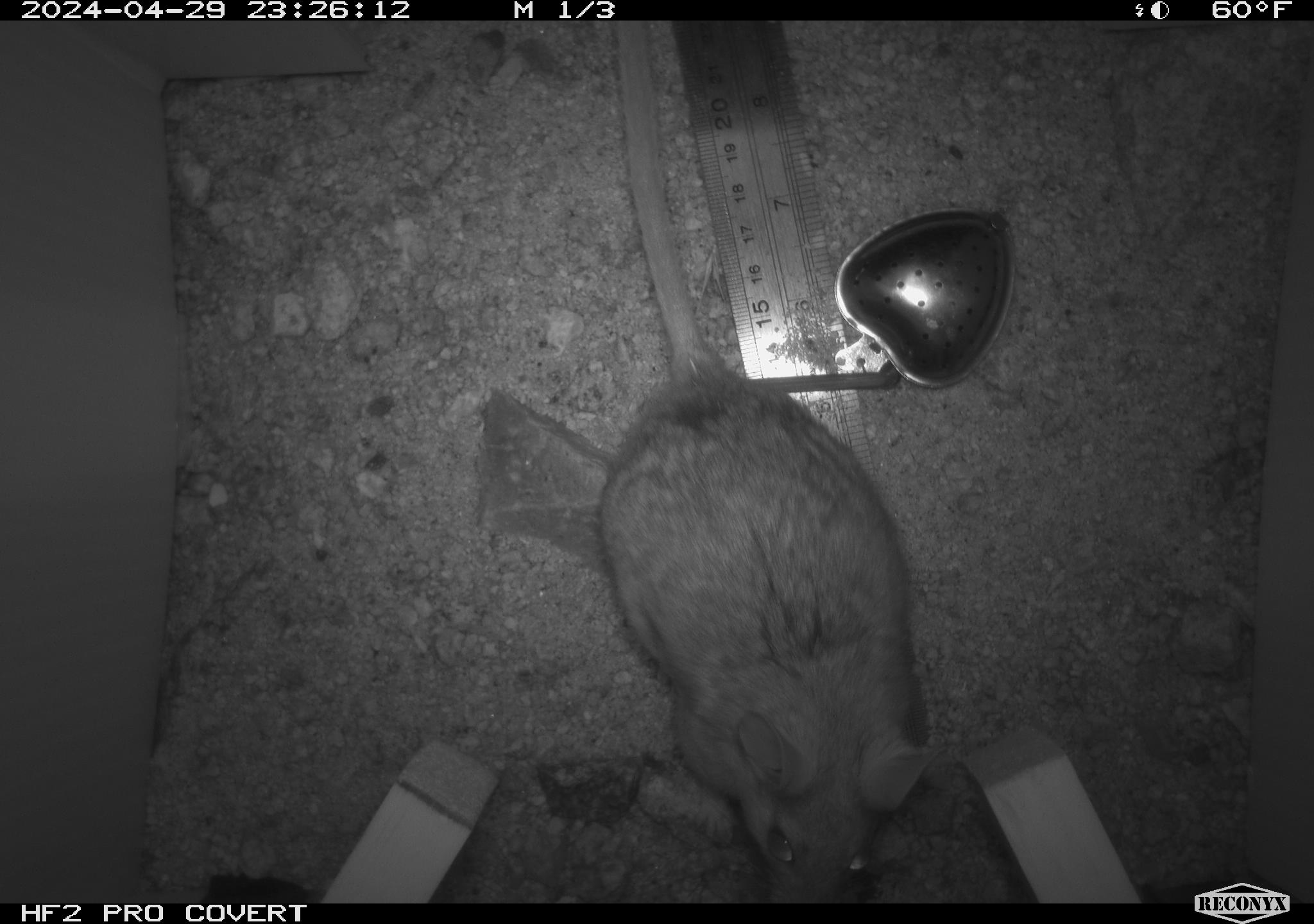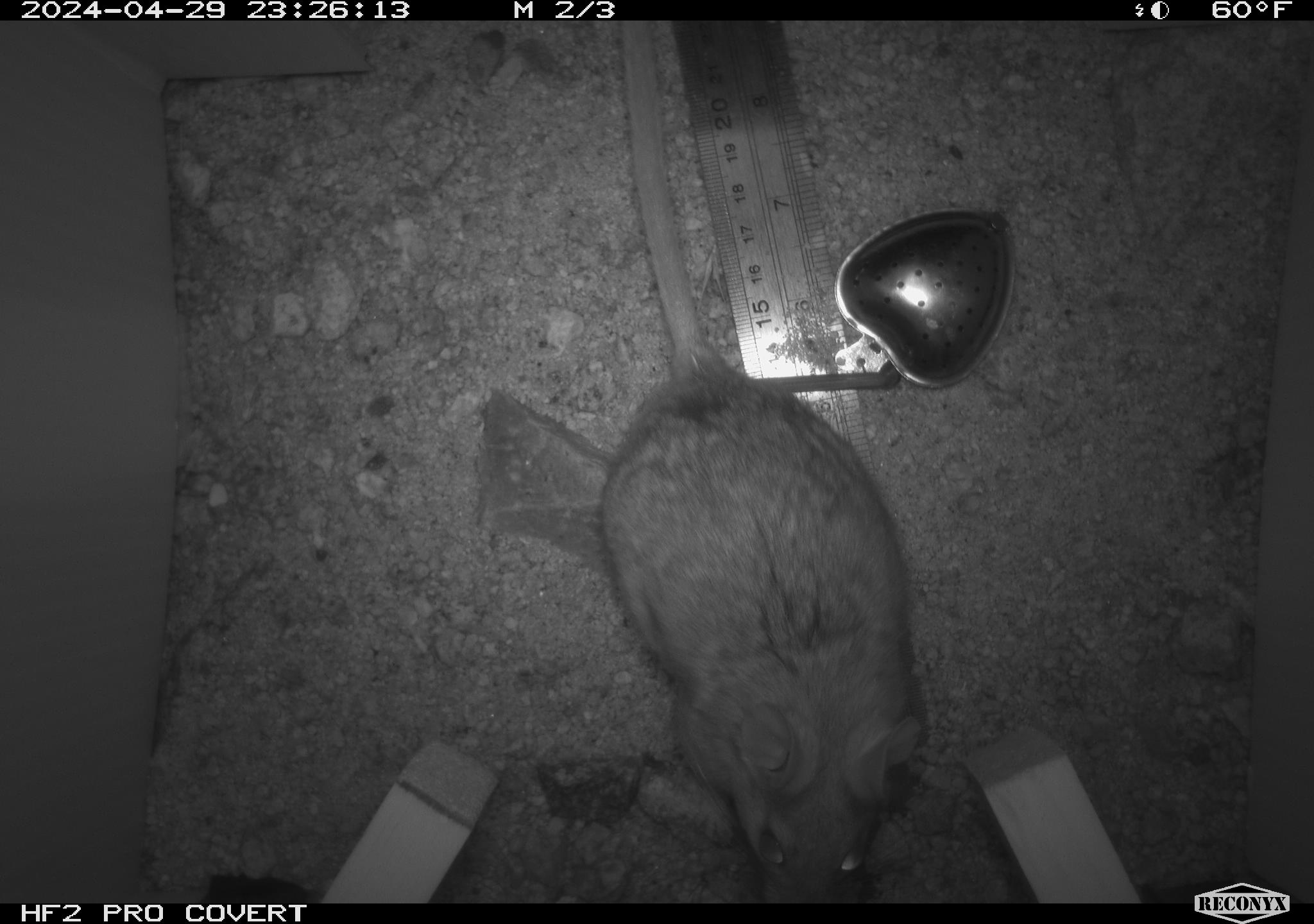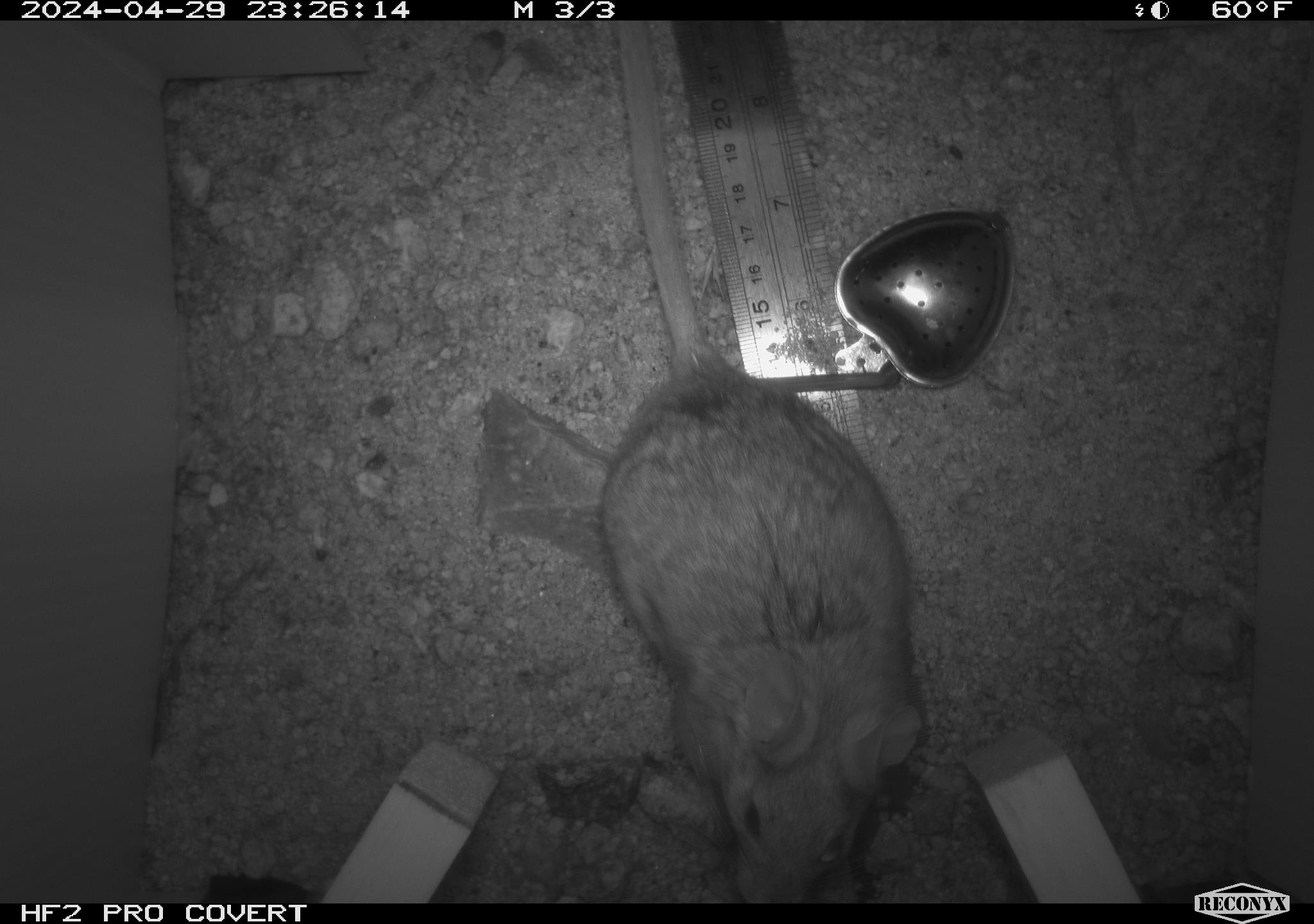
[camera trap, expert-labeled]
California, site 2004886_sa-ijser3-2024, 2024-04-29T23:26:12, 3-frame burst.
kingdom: Animalia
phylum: Chordata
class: Mammalia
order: Rodentia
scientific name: Rodentia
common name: woodrat or rat or mouse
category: woodrat or rat or mouse species